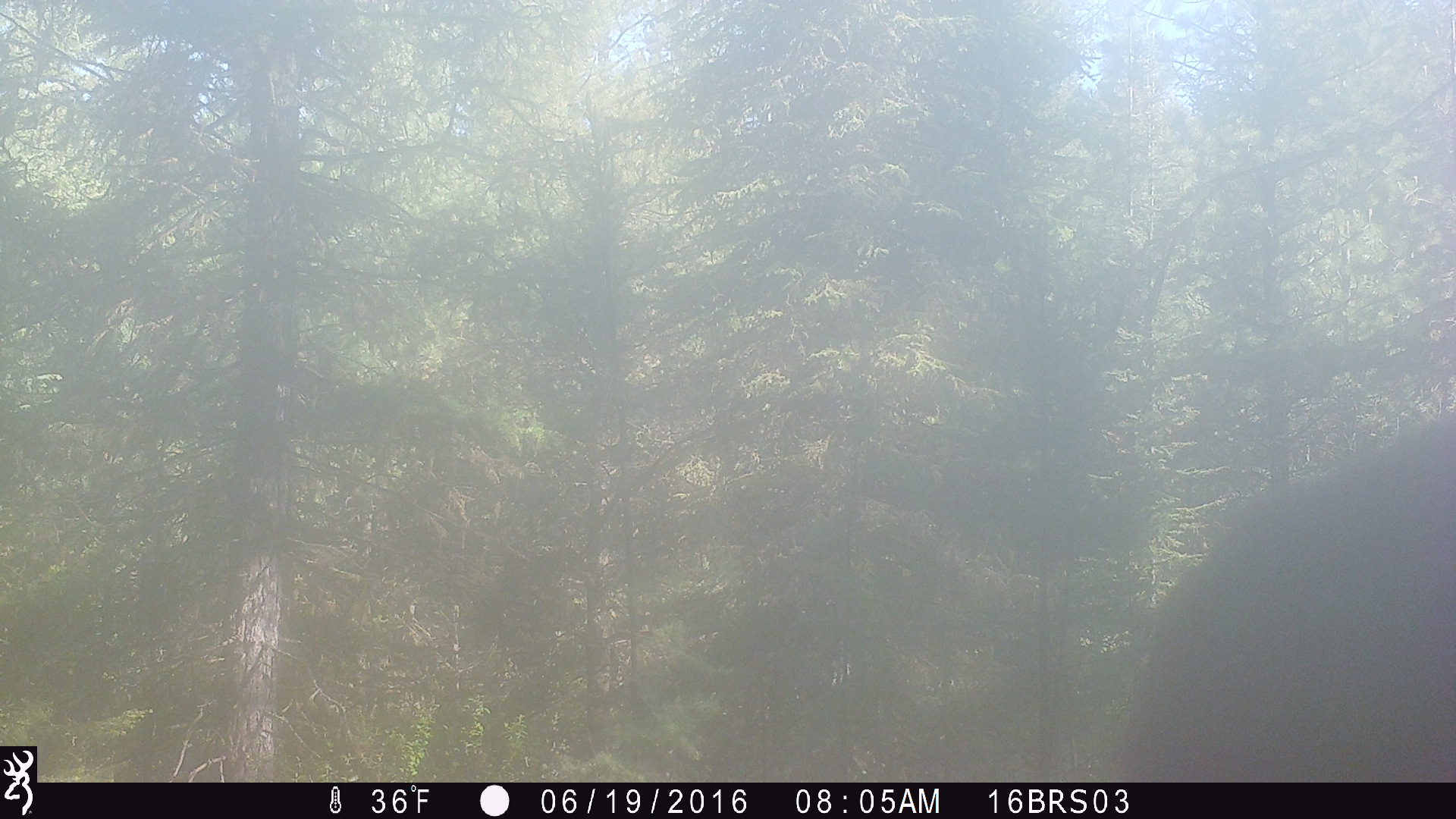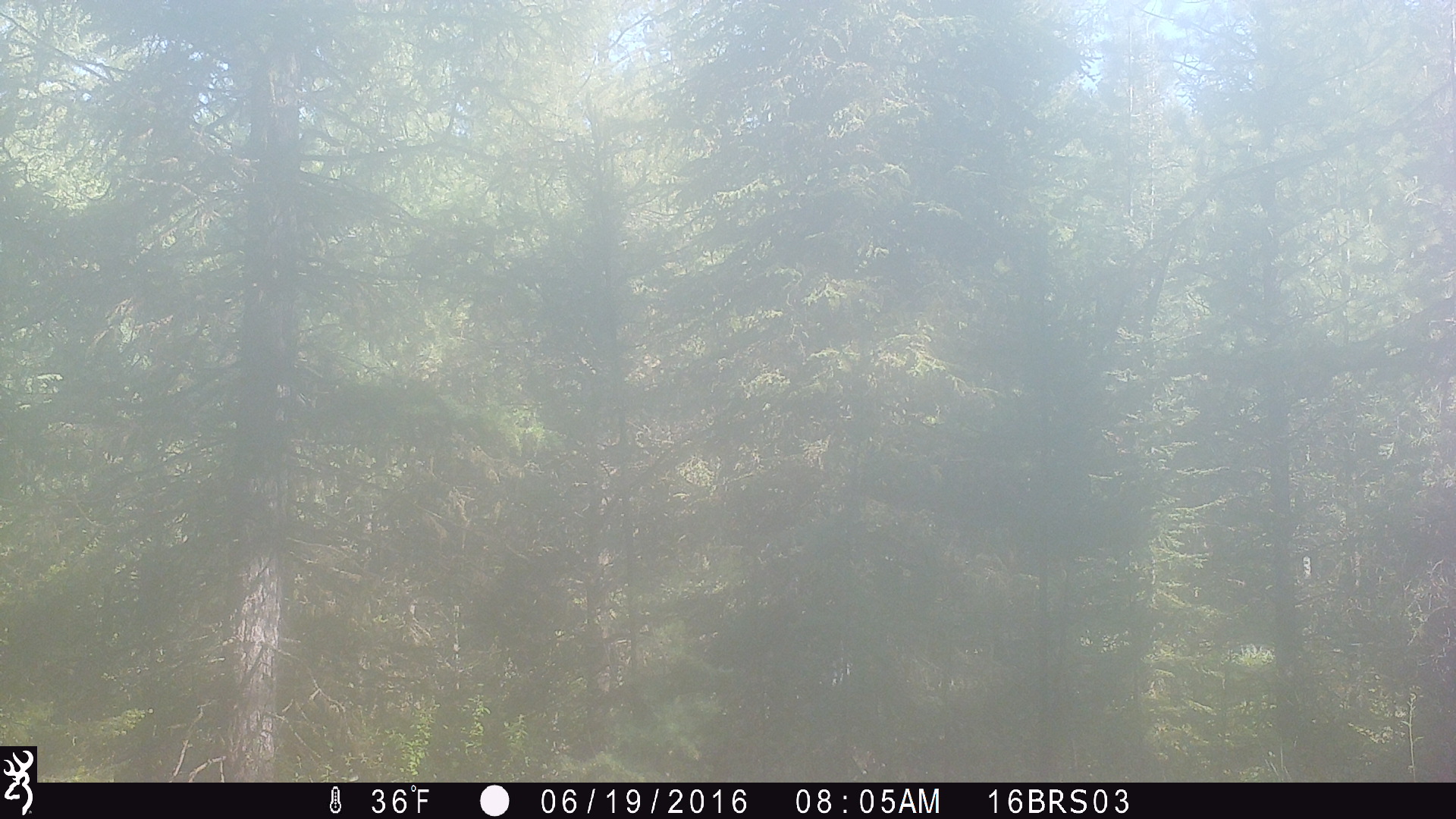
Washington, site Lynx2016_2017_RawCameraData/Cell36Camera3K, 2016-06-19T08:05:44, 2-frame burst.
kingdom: Animalia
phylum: Chordata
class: Mammalia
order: Carnivora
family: Ursidae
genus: Ursus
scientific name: Ursus americanus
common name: american black bear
Ursus americanus (american black bear). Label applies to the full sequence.